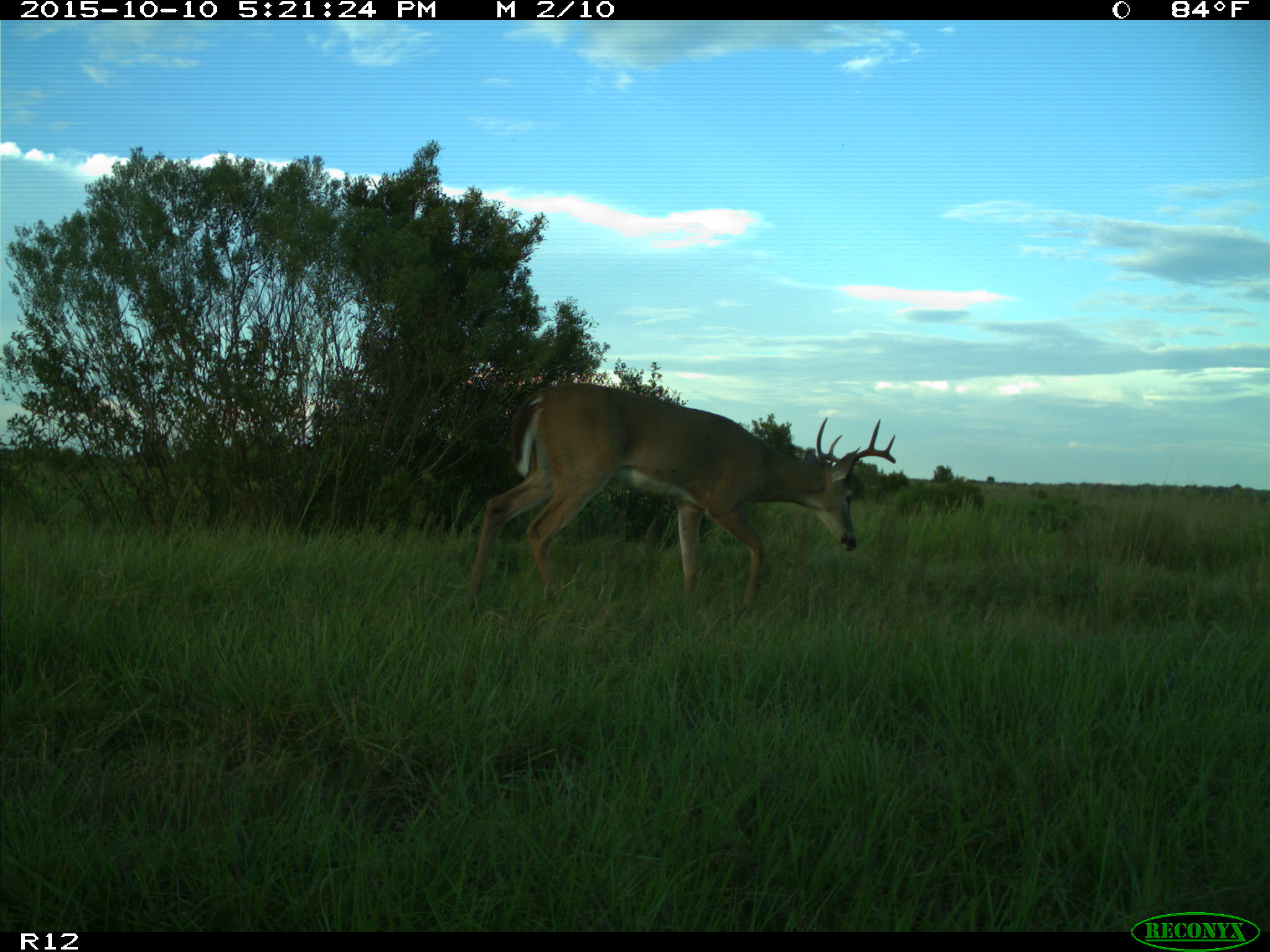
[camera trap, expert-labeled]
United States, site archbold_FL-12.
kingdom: Animalia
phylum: Chordata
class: Mammalia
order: Artiodactyla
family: Cervidae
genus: Odocoileus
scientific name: Odocoileus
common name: deer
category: unidentified deer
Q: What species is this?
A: Unidentified deer (deer) (Odocoileus).